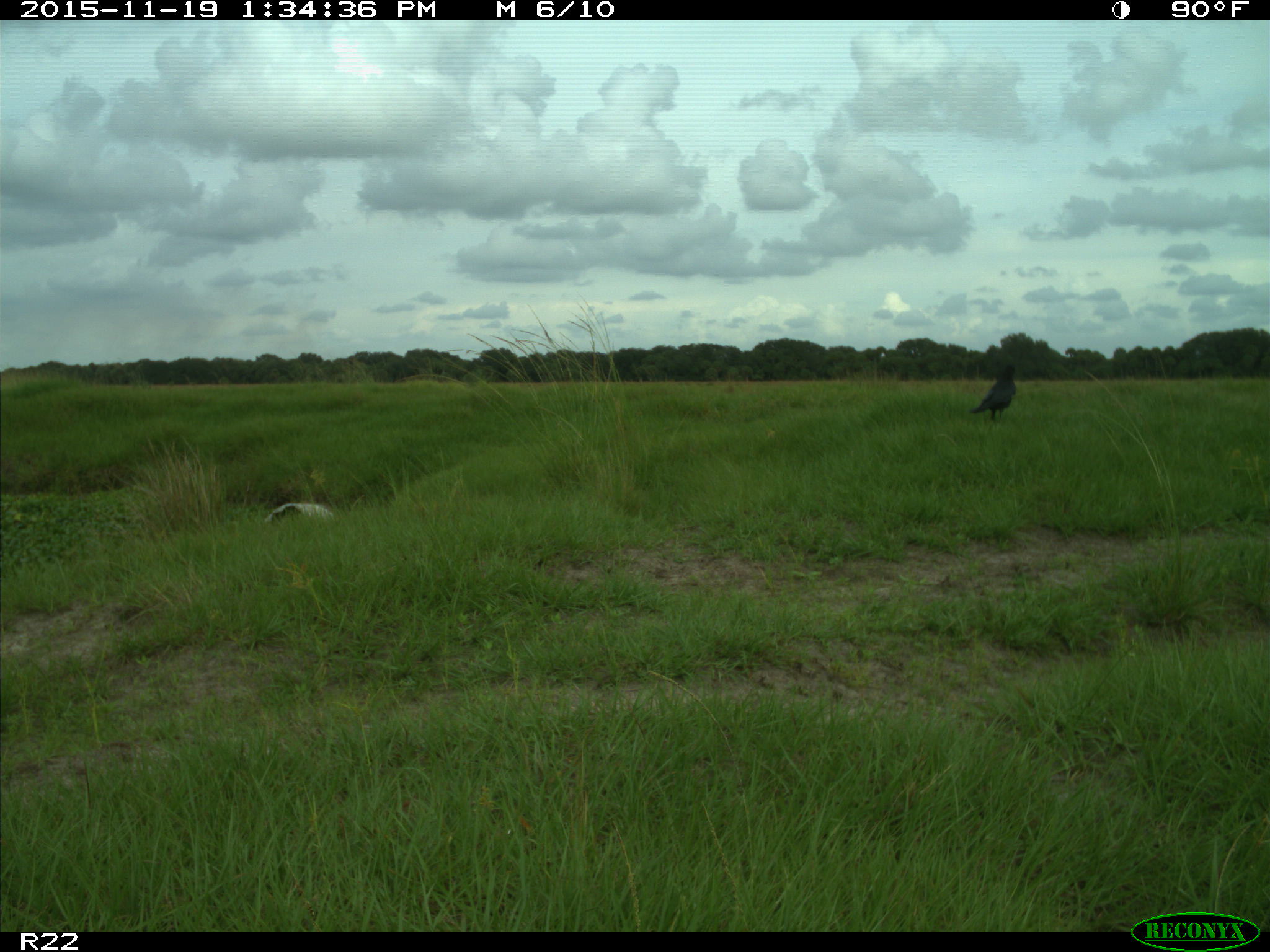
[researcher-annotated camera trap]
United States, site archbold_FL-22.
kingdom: Animalia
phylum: Chordata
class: Aves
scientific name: Aves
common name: birds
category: unidentified bird